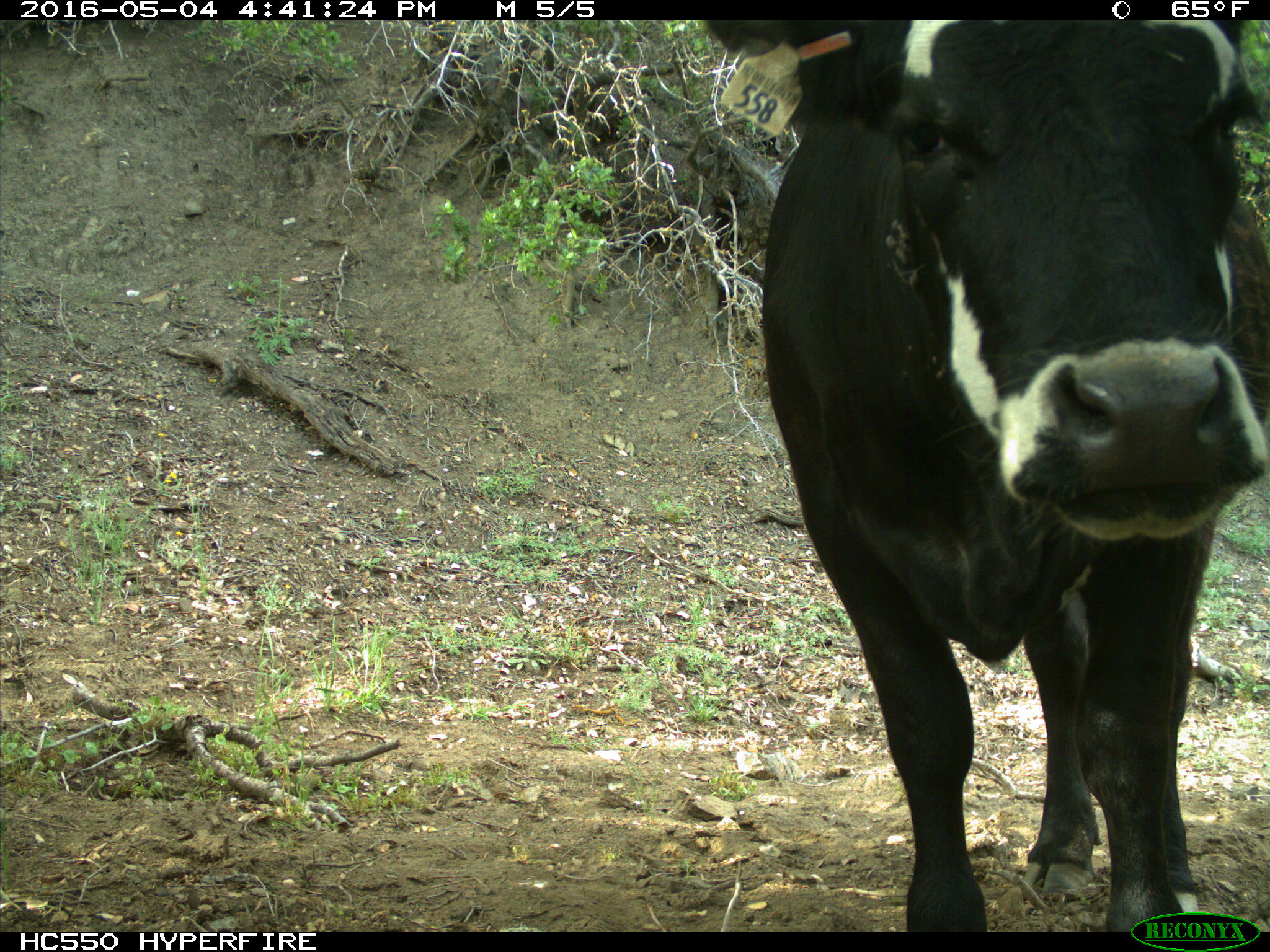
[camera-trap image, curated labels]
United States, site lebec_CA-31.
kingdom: Animalia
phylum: Chordata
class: Mammalia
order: Artiodactyla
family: Bovidae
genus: Bos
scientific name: Bos taurus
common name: domestic cow